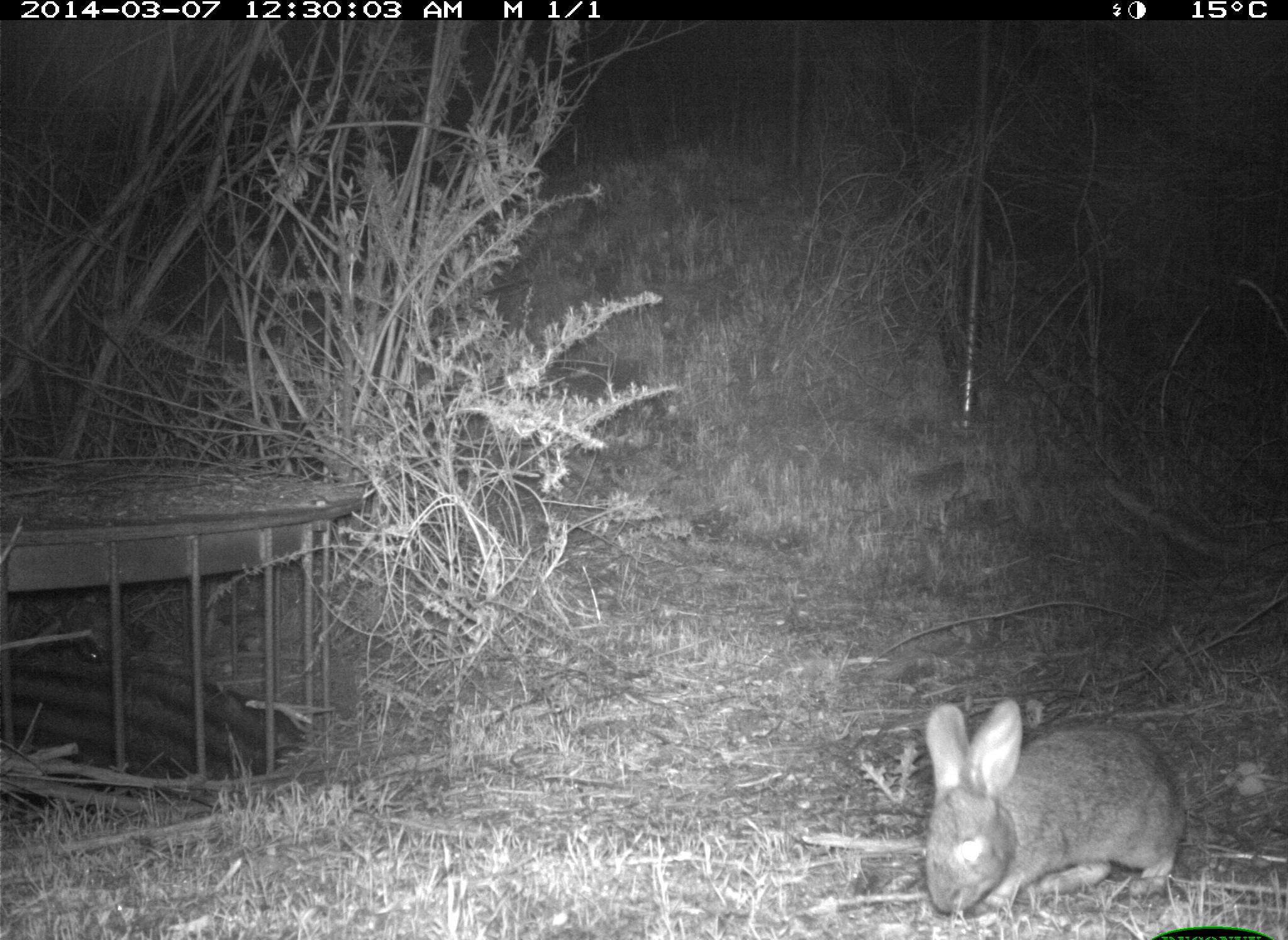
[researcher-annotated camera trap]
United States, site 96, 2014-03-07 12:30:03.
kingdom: Animalia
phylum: Chordata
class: Mammalia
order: Lagomorpha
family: Leporidae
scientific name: Leporidae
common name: rabbits and hares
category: rabbit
Rabbit (rabbits and hares) (Leporidae).